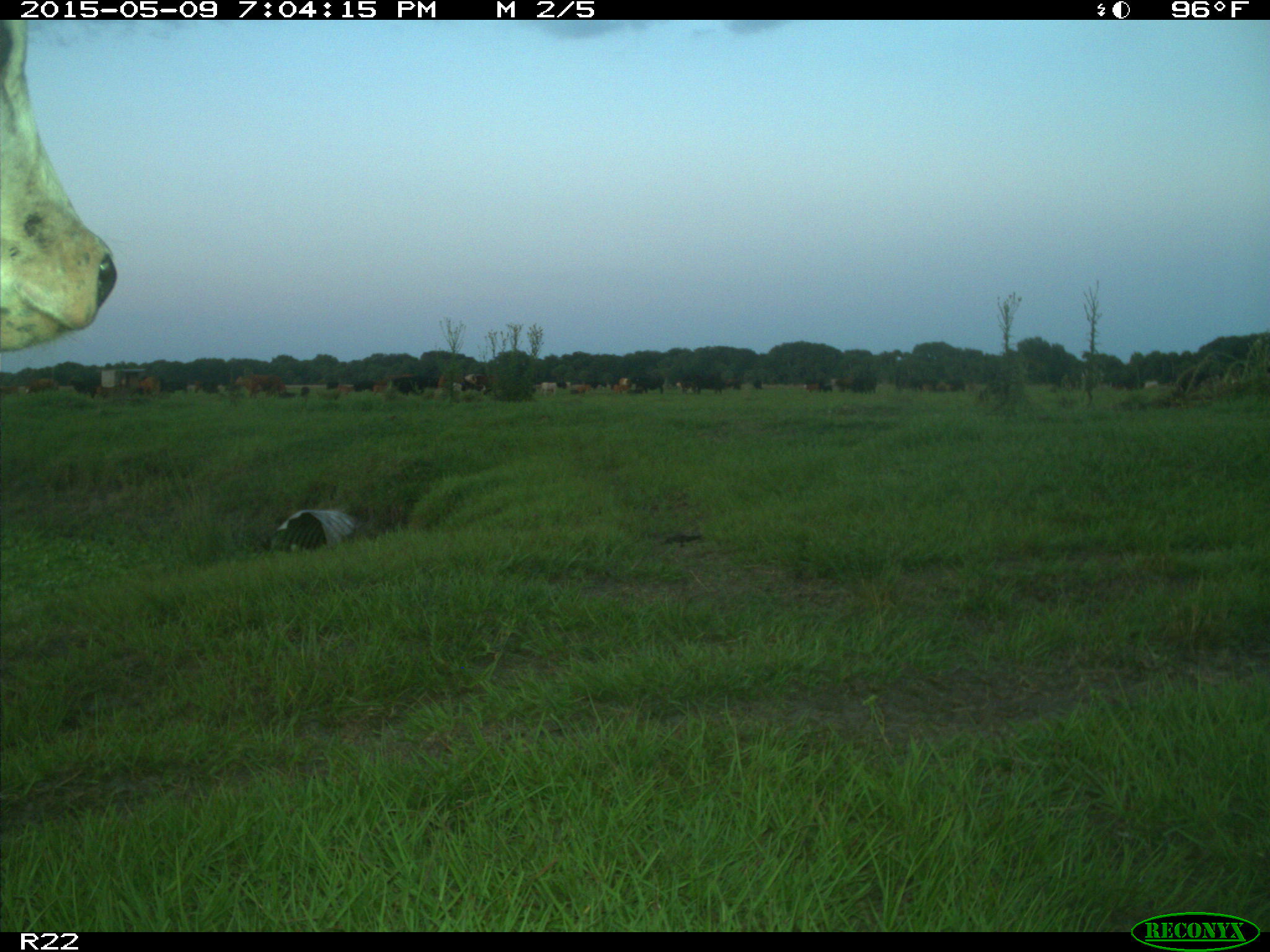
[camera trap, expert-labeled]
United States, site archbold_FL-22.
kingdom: Animalia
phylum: Chordata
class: Mammalia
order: Artiodactyla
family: Bovidae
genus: Bos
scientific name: Bos taurus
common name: domestic cow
Bos taurus (domestic cow).